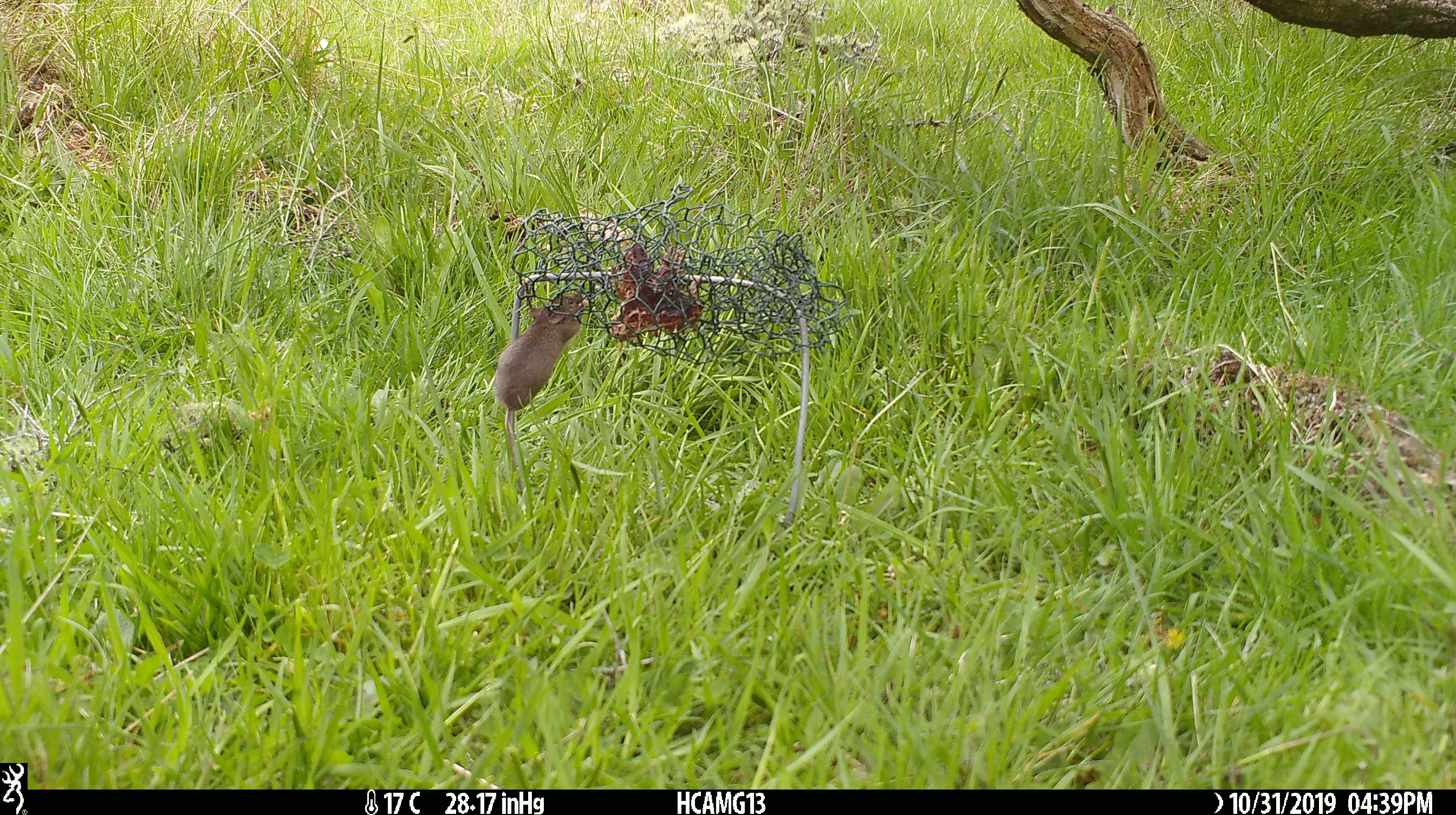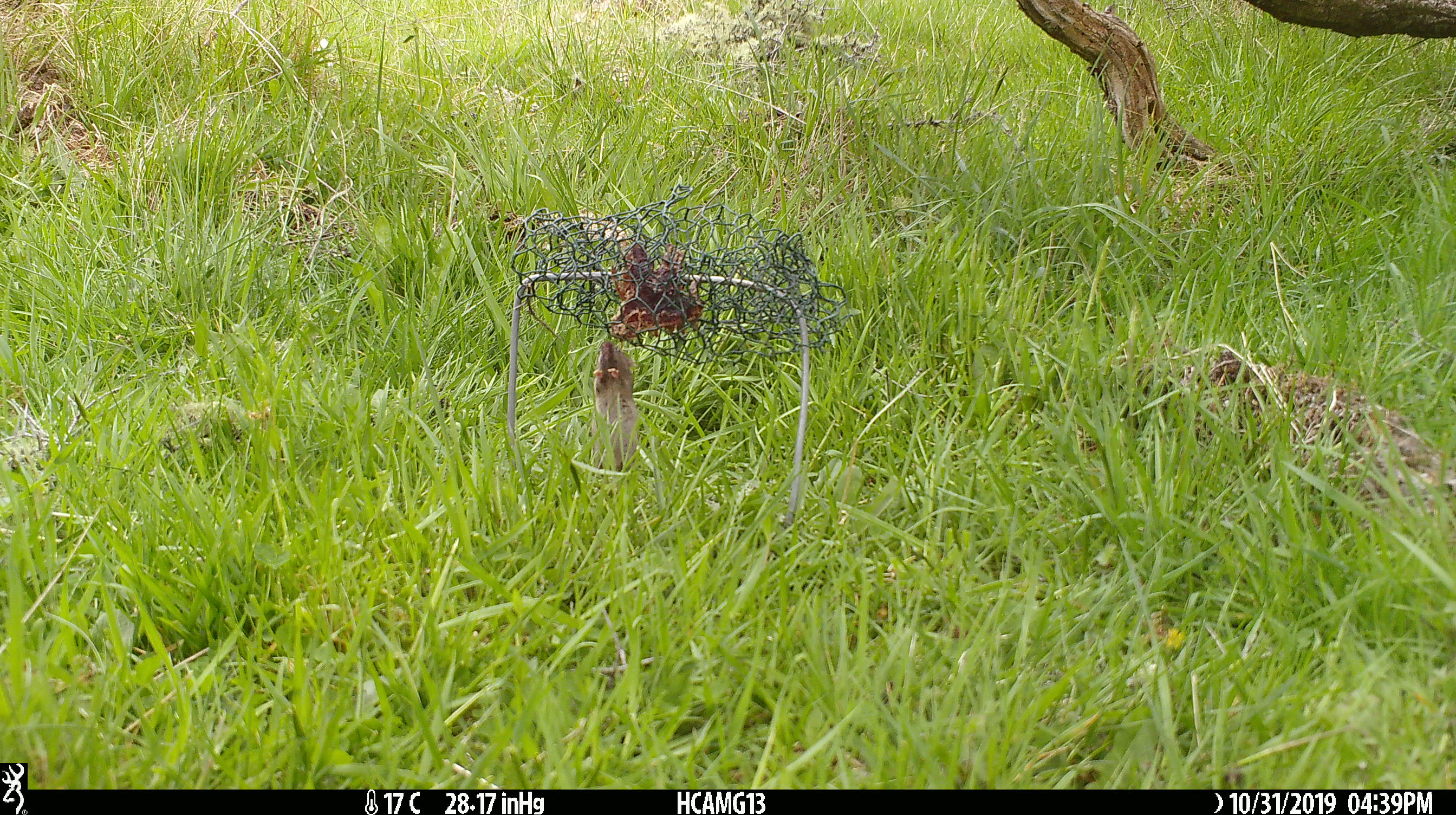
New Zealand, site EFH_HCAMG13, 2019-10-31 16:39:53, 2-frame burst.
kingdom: Animalia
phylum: Chordata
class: Mammalia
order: Rodentia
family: Muridae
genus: Mus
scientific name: Mus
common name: mouse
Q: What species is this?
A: Mouse (Mus).